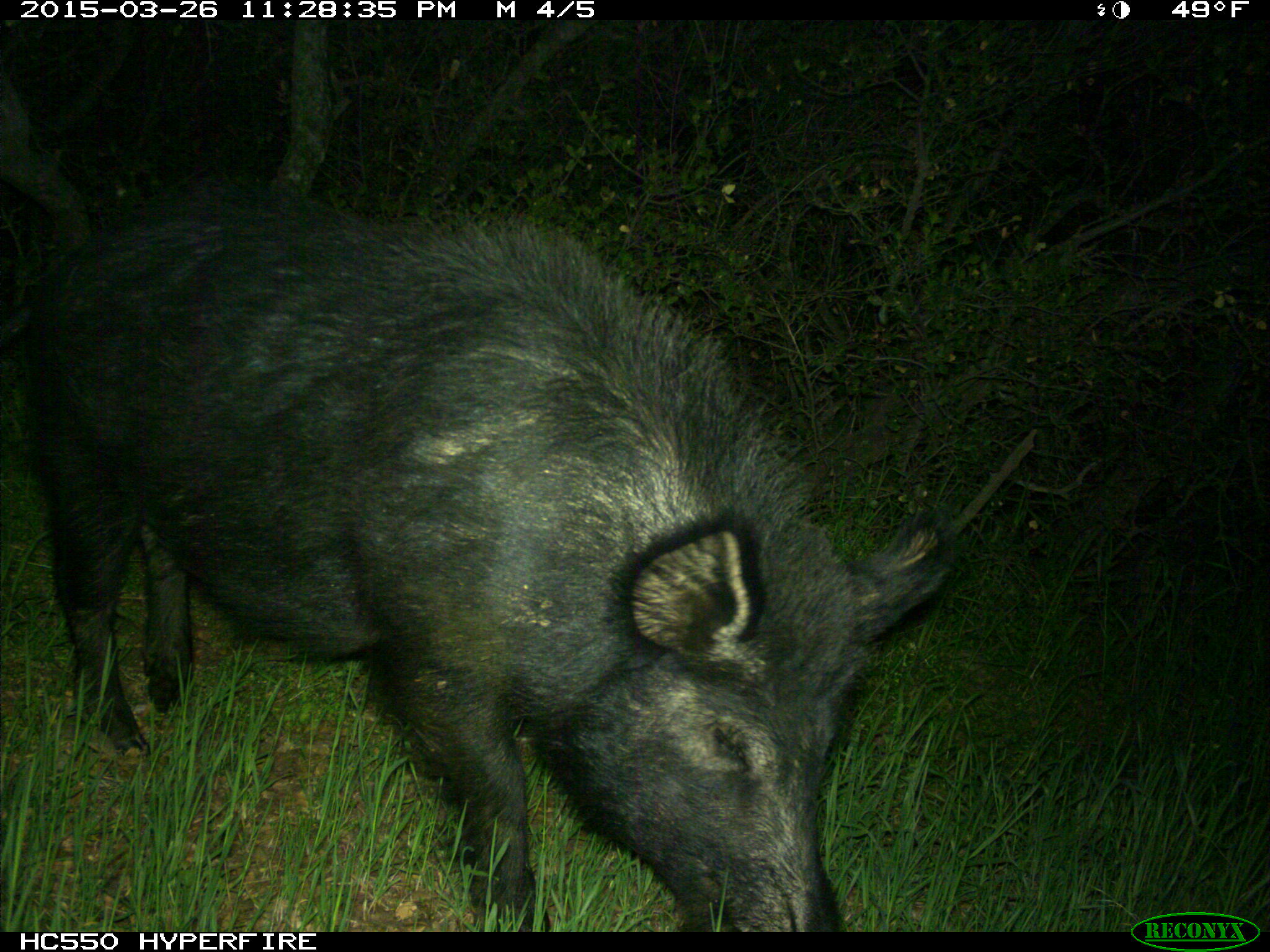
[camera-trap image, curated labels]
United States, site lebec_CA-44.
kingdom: Animalia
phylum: Chordata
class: Mammalia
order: Artiodactyla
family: Suidae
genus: Sus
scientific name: Sus scrofa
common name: wild boar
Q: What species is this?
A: Sus scrofa (wild boar).